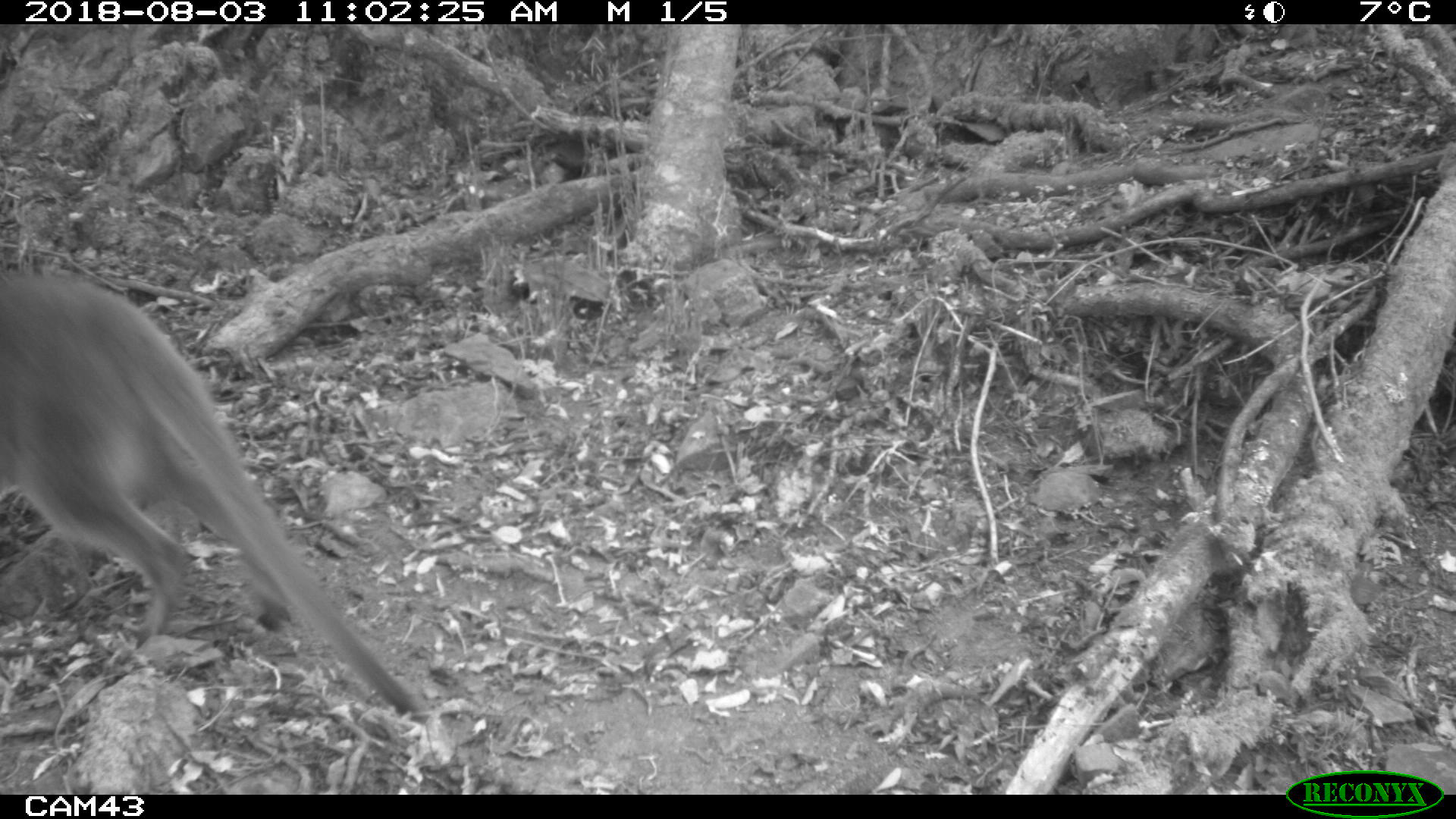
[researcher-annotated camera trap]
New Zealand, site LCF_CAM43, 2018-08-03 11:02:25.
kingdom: Animalia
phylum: Chordata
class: Mammalia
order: Diprotodontia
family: Macropodidae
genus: Notamacropus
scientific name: Notamacropus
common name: wallaby